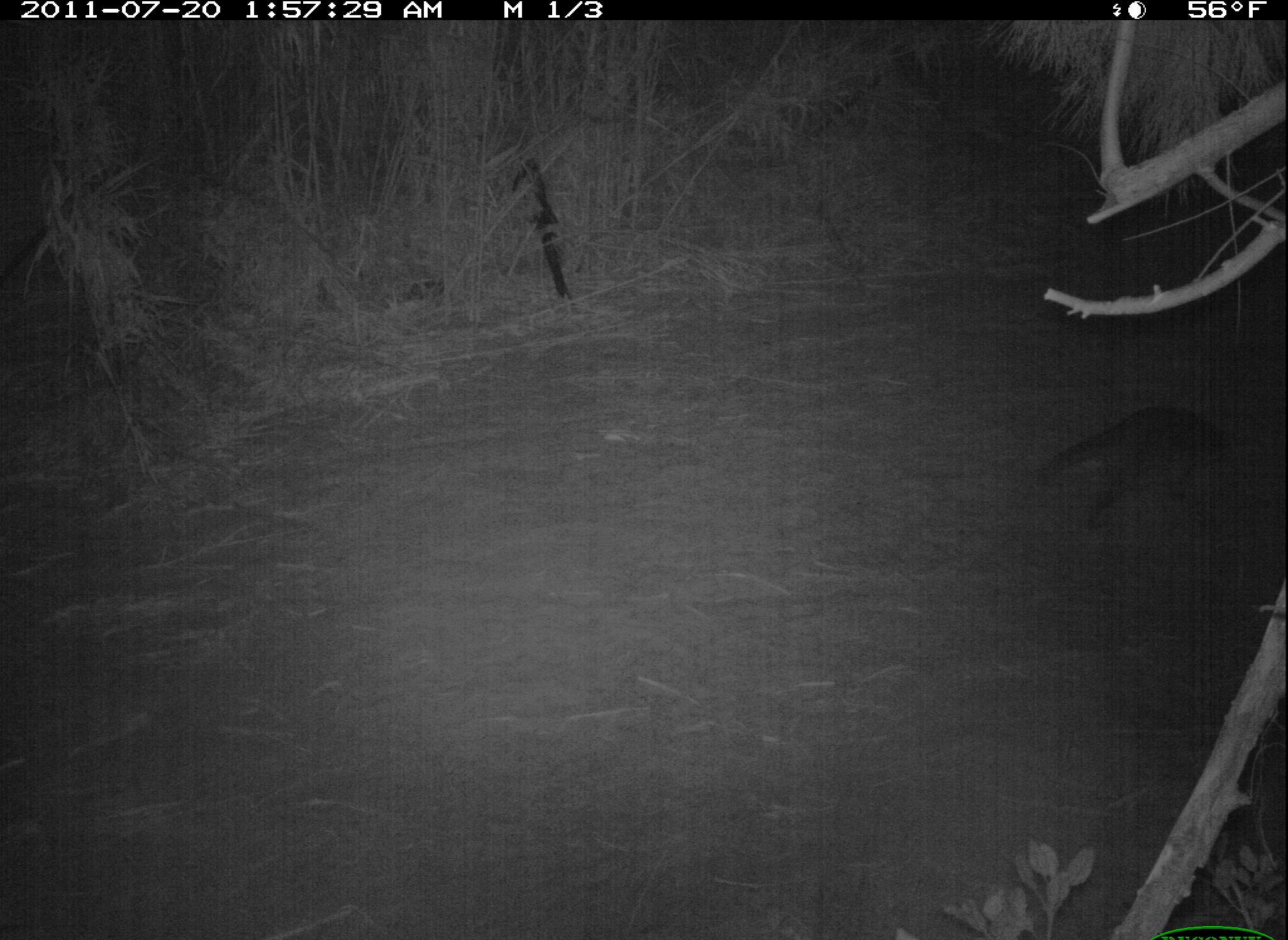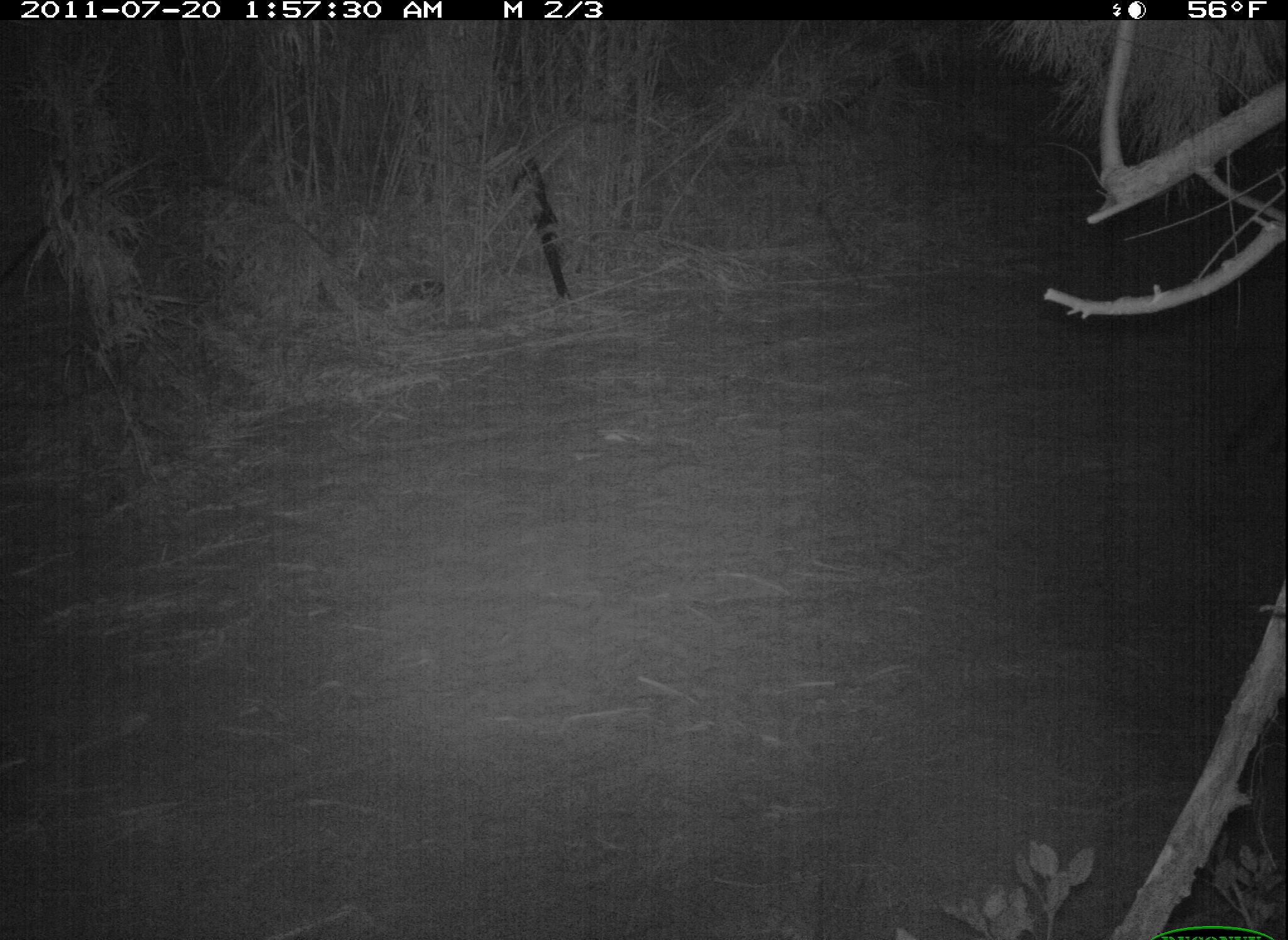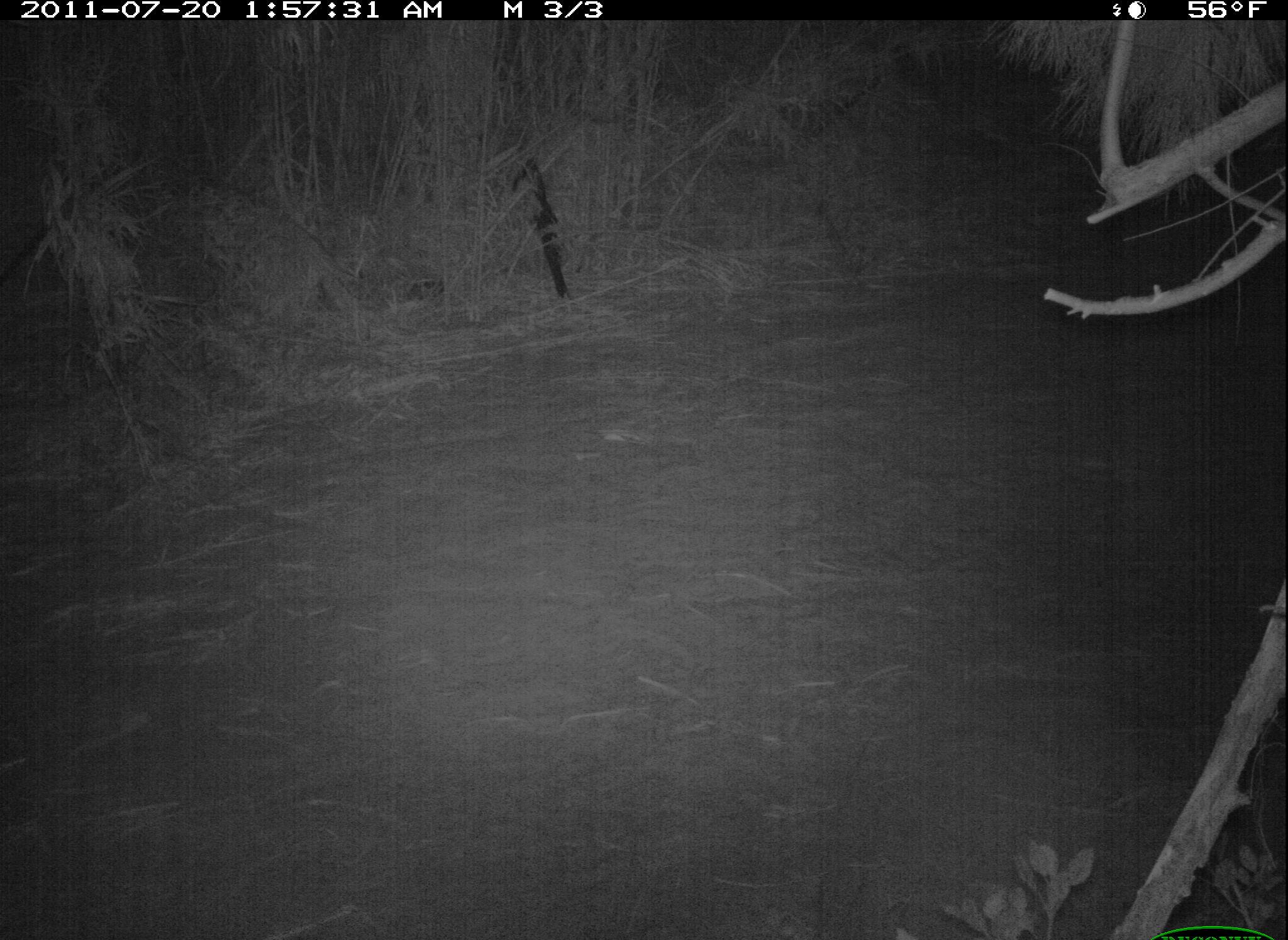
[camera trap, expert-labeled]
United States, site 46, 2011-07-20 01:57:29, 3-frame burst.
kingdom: Animalia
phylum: Chordata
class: Mammalia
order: Carnivora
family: Procyonidae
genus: Procyon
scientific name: Procyon lotor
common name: raccoon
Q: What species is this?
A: Raccoon (Procyon lotor).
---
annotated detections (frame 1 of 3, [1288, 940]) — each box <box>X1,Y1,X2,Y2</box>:
raccoon: <box>1032,396,1251,527</box>